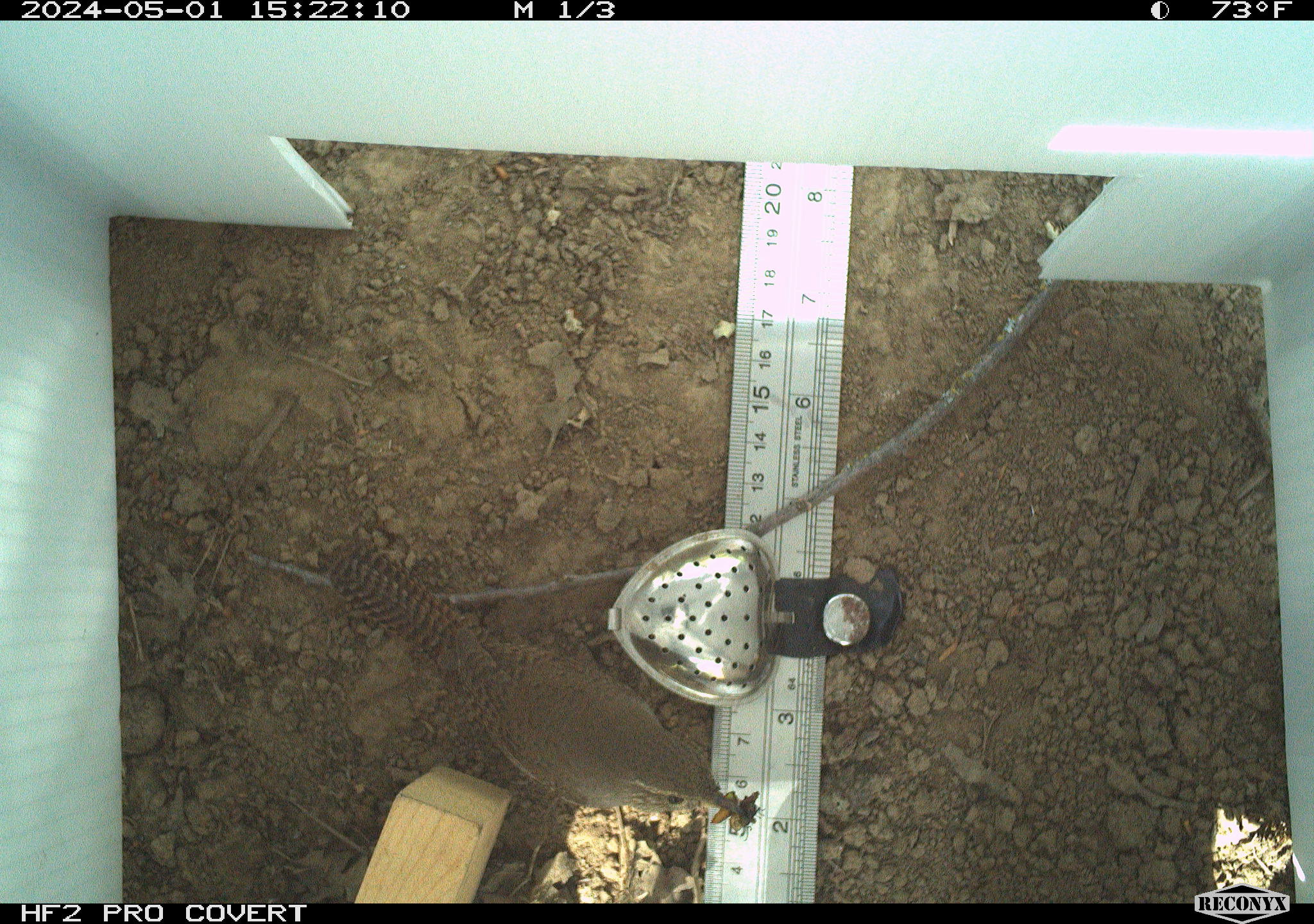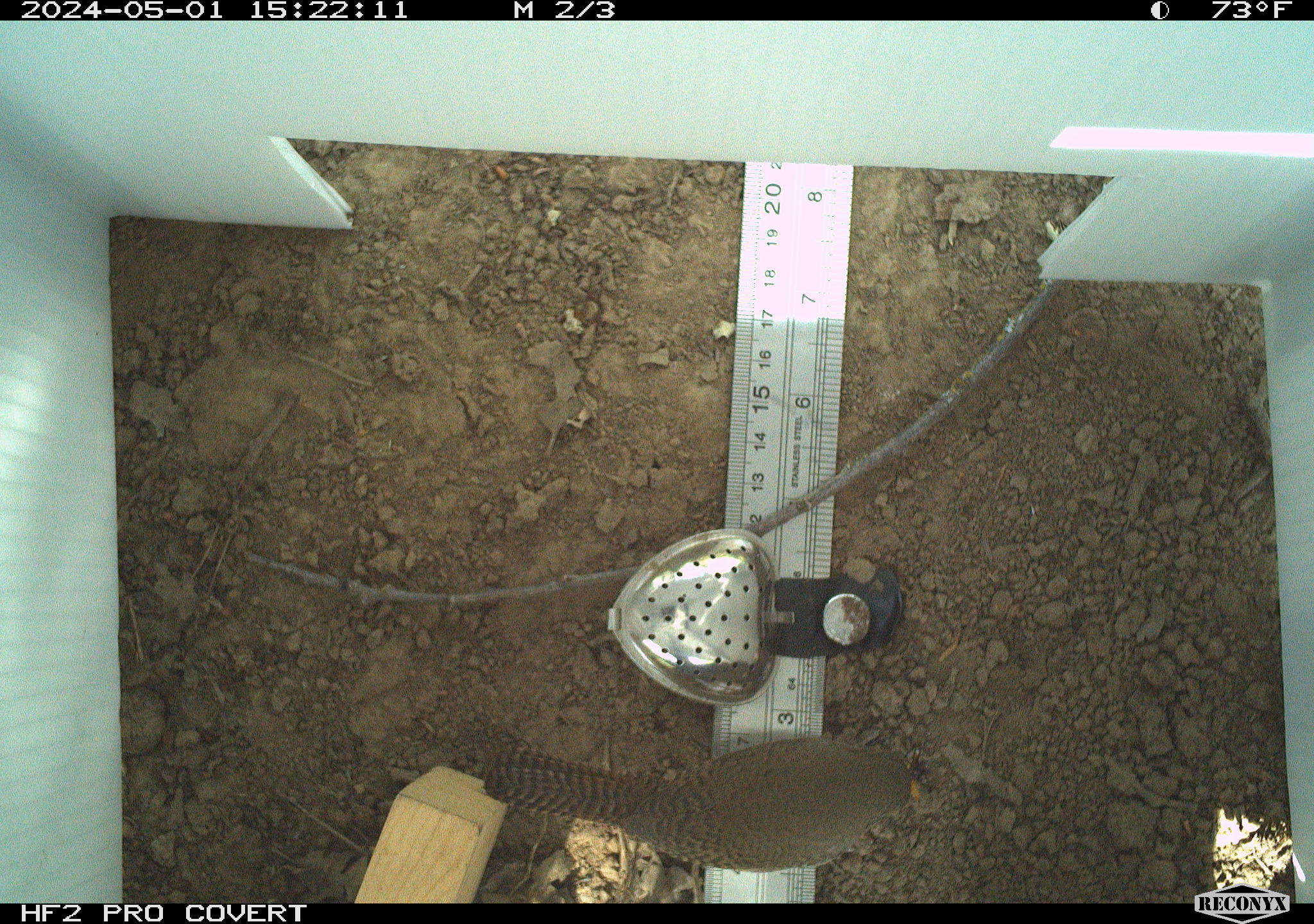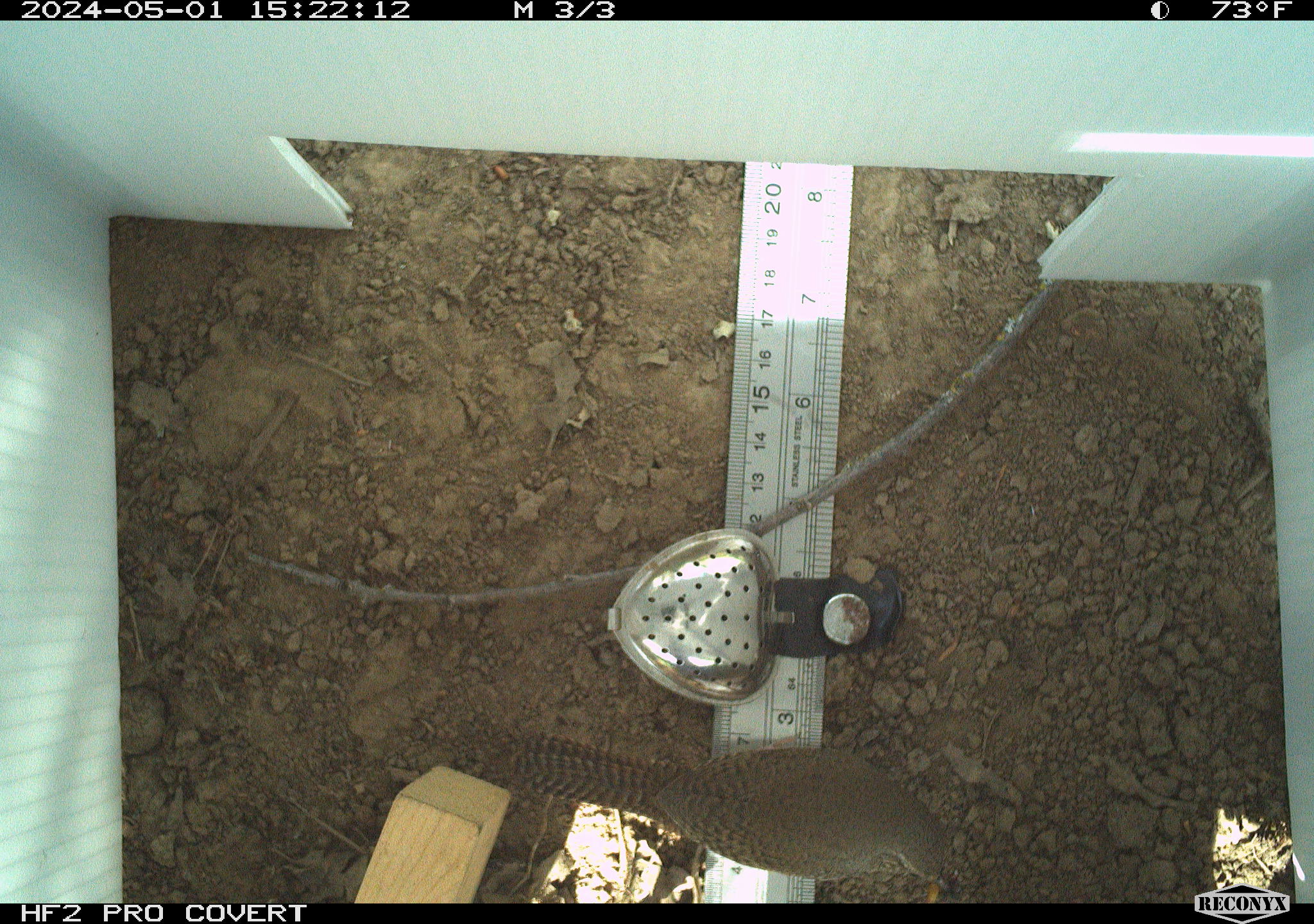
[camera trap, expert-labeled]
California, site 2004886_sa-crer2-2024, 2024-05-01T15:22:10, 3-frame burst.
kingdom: Animalia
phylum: Chordata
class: Aves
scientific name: Aves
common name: bird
Bird (Aves).